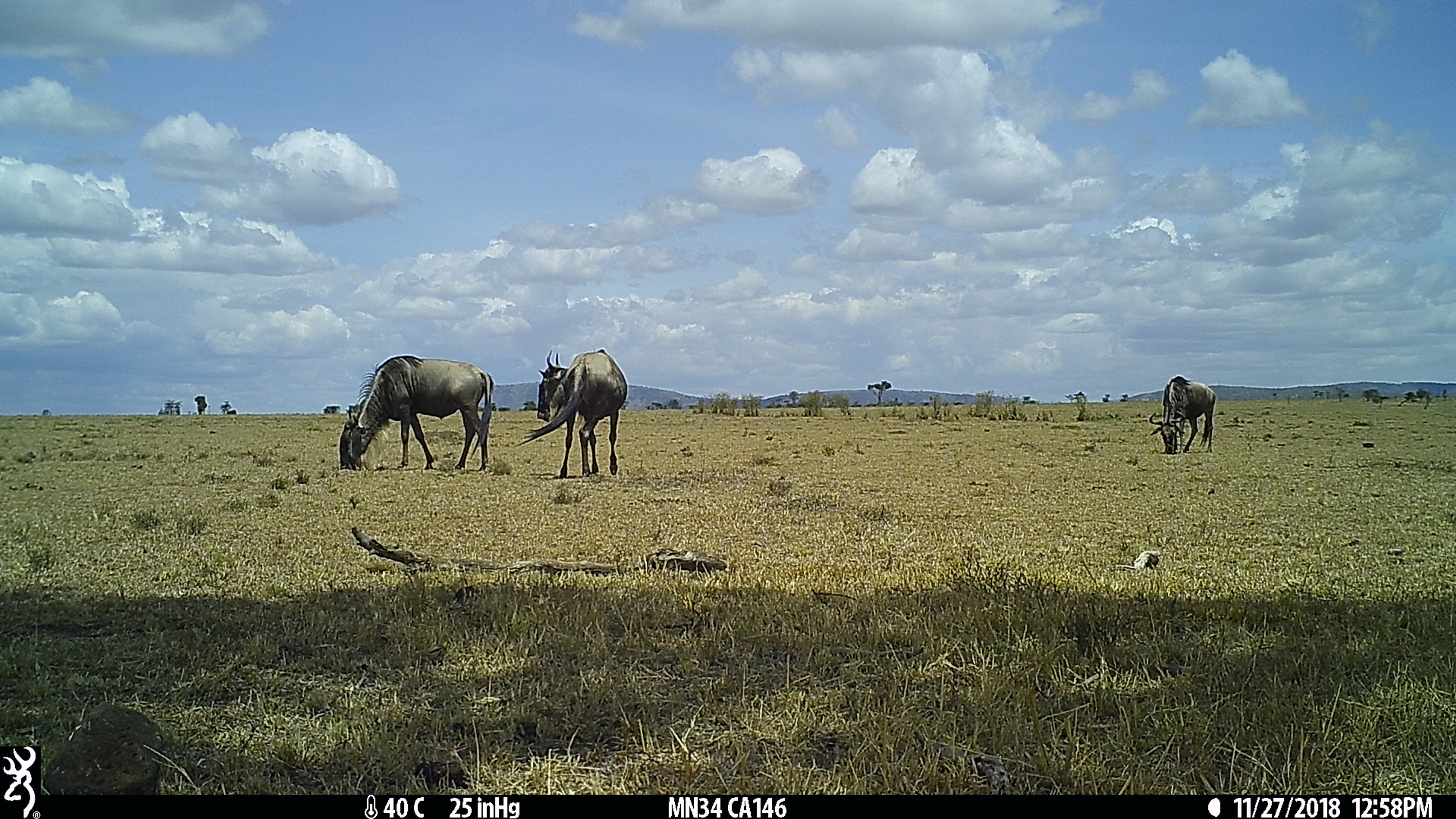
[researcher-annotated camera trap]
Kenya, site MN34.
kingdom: Animalia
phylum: Chordata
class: Mammalia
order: Artiodactyla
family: Bovidae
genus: Connochaetes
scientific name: Connochaetes taurinus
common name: blue wildebeest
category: wildebeest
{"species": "wildebeest (blue wildebeest) (Connochaetes taurinus)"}